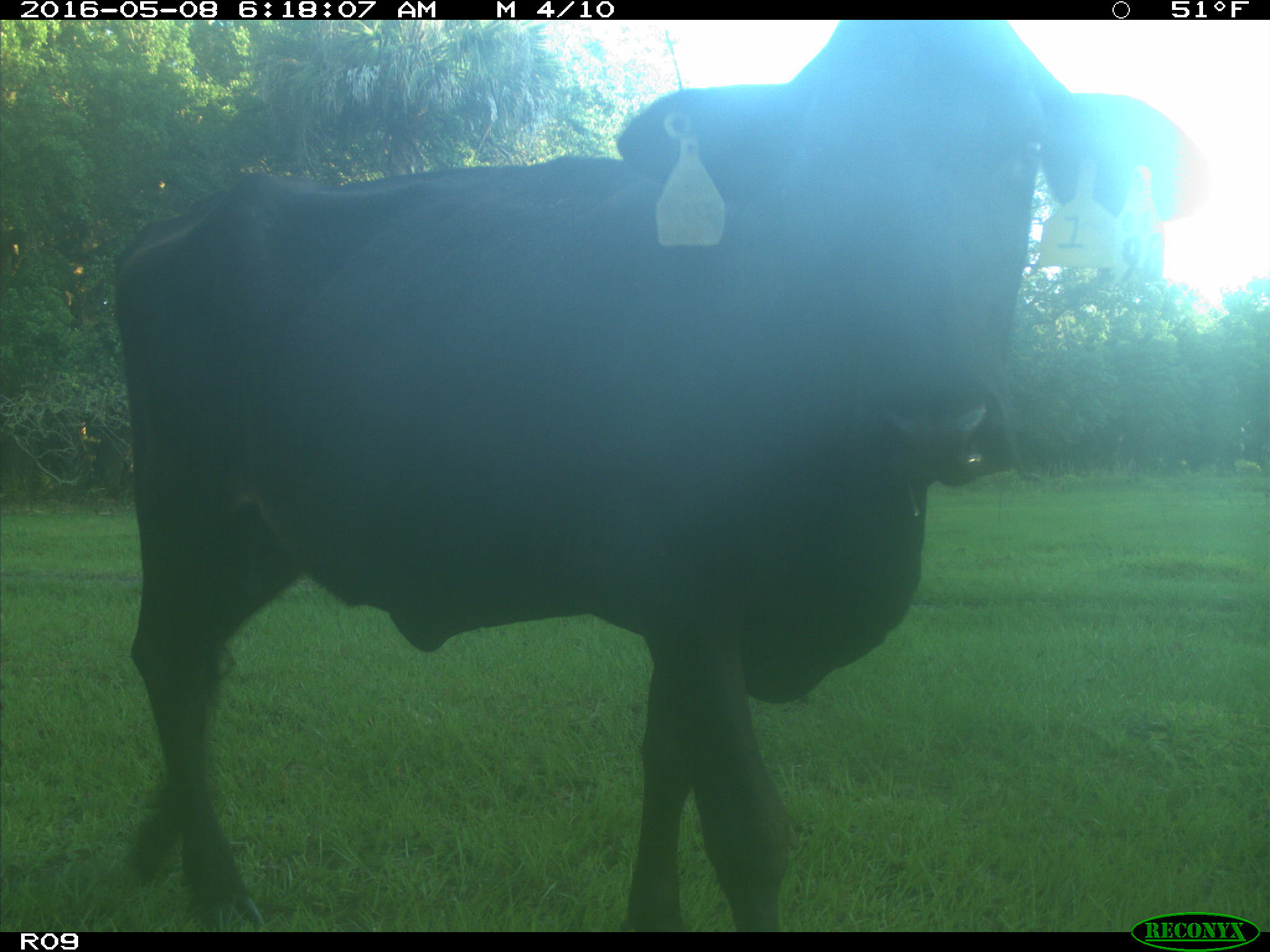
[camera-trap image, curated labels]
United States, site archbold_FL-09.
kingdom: Animalia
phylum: Chordata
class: Mammalia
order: Artiodactyla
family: Bovidae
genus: Bos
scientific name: Bos taurus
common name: domestic cow